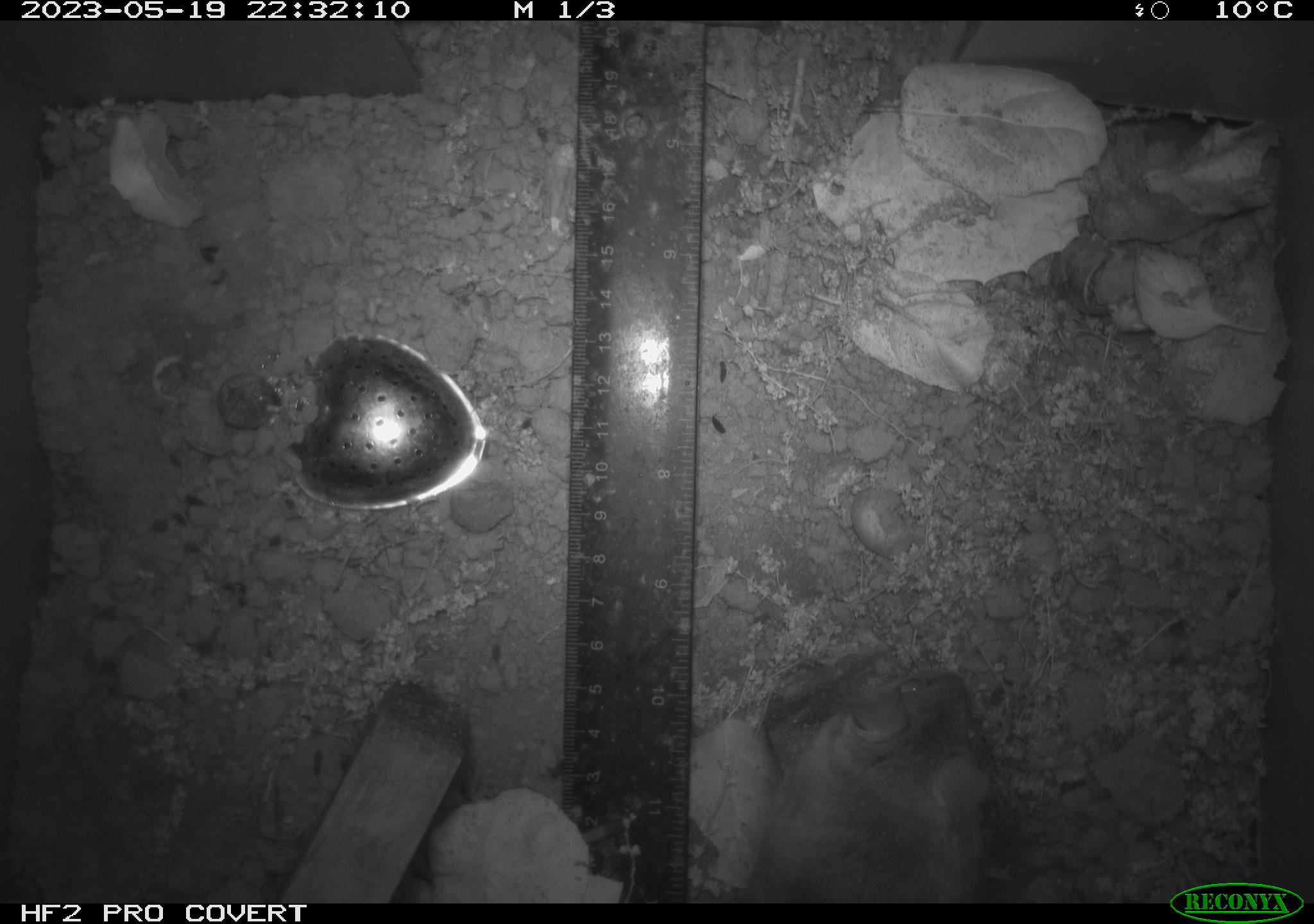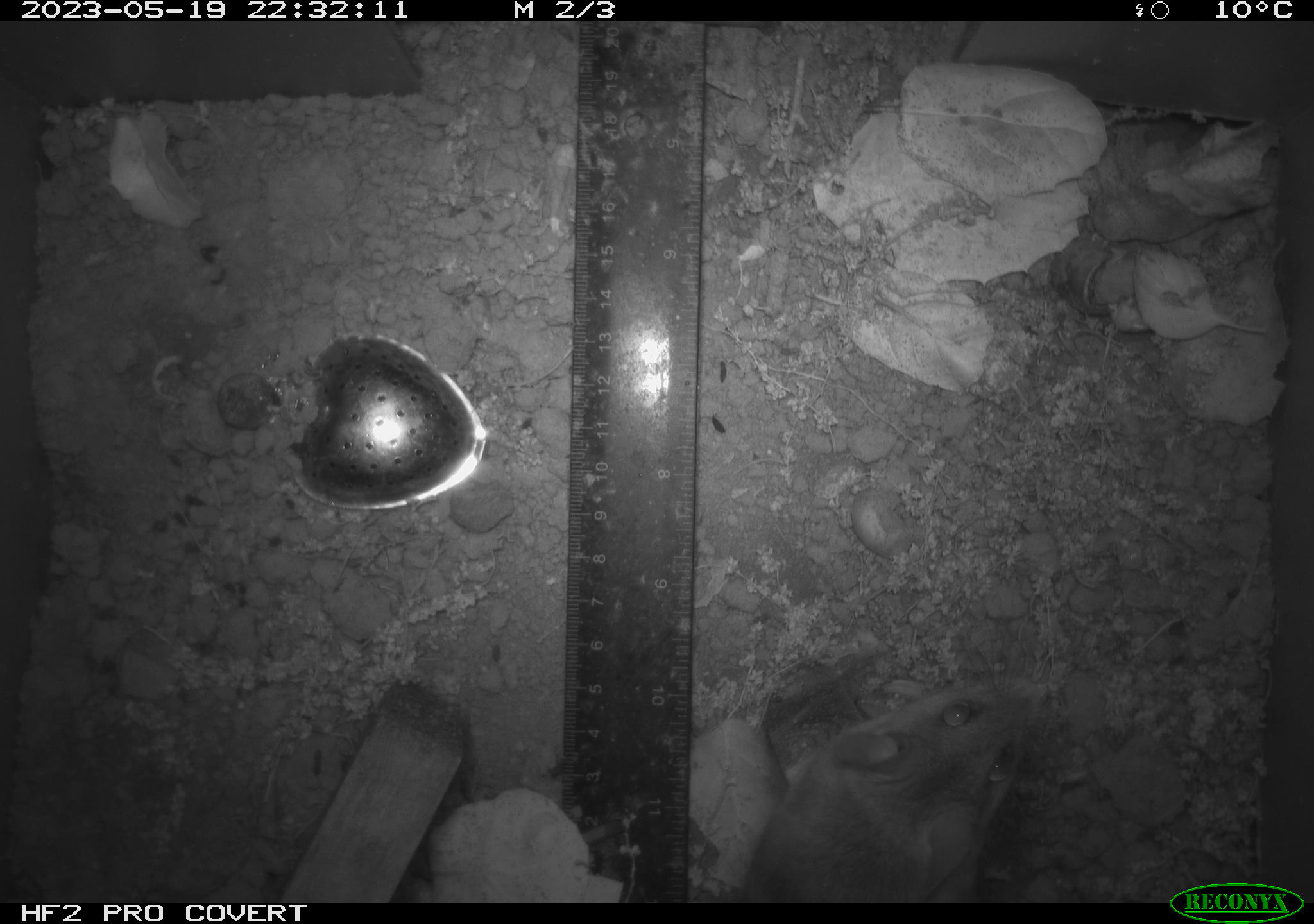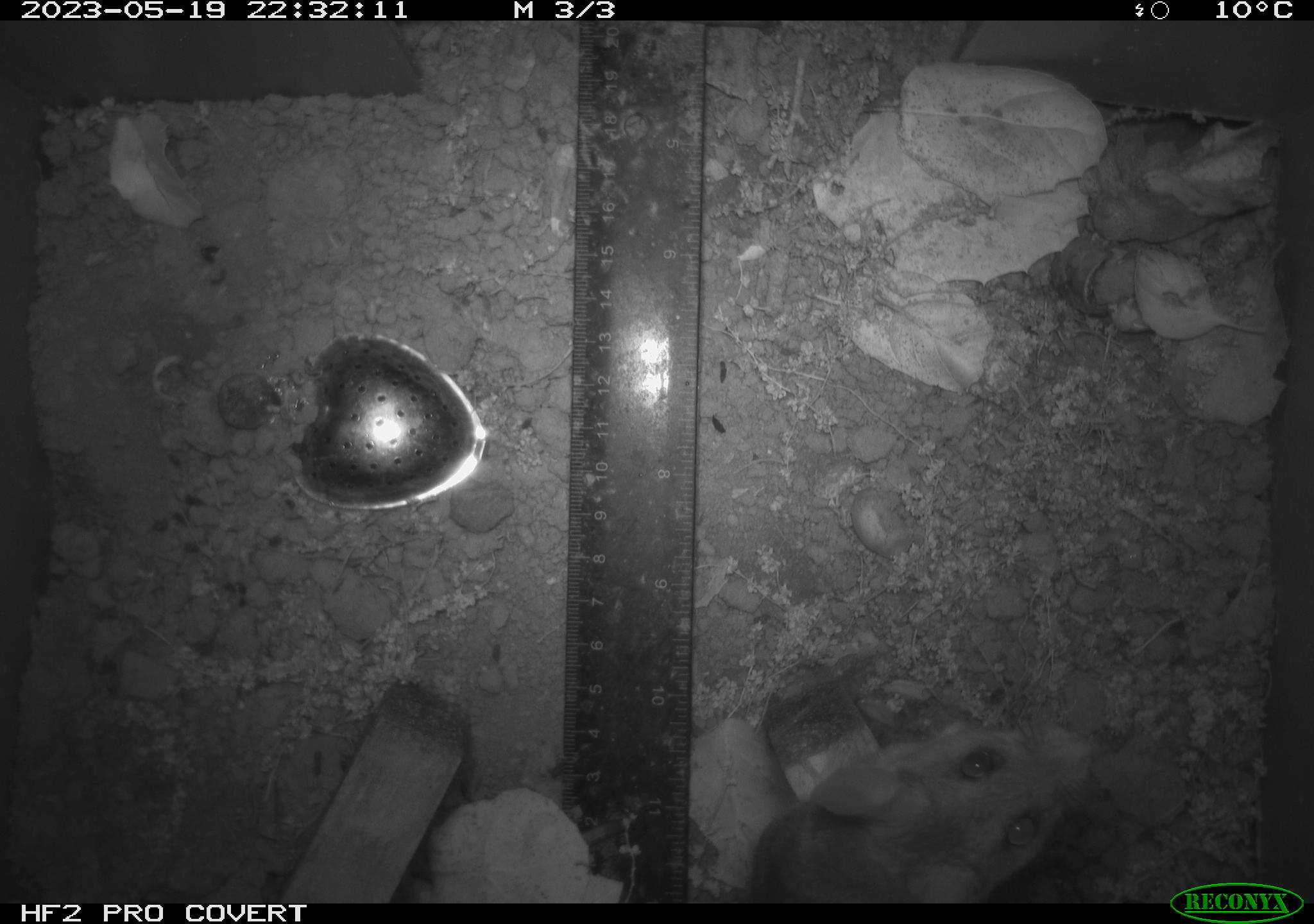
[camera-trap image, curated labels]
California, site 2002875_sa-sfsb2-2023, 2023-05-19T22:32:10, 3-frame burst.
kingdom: Animalia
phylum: Chordata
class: Mammalia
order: Rodentia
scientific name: Rodentia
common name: mouse species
Mouse species (Rodentia).